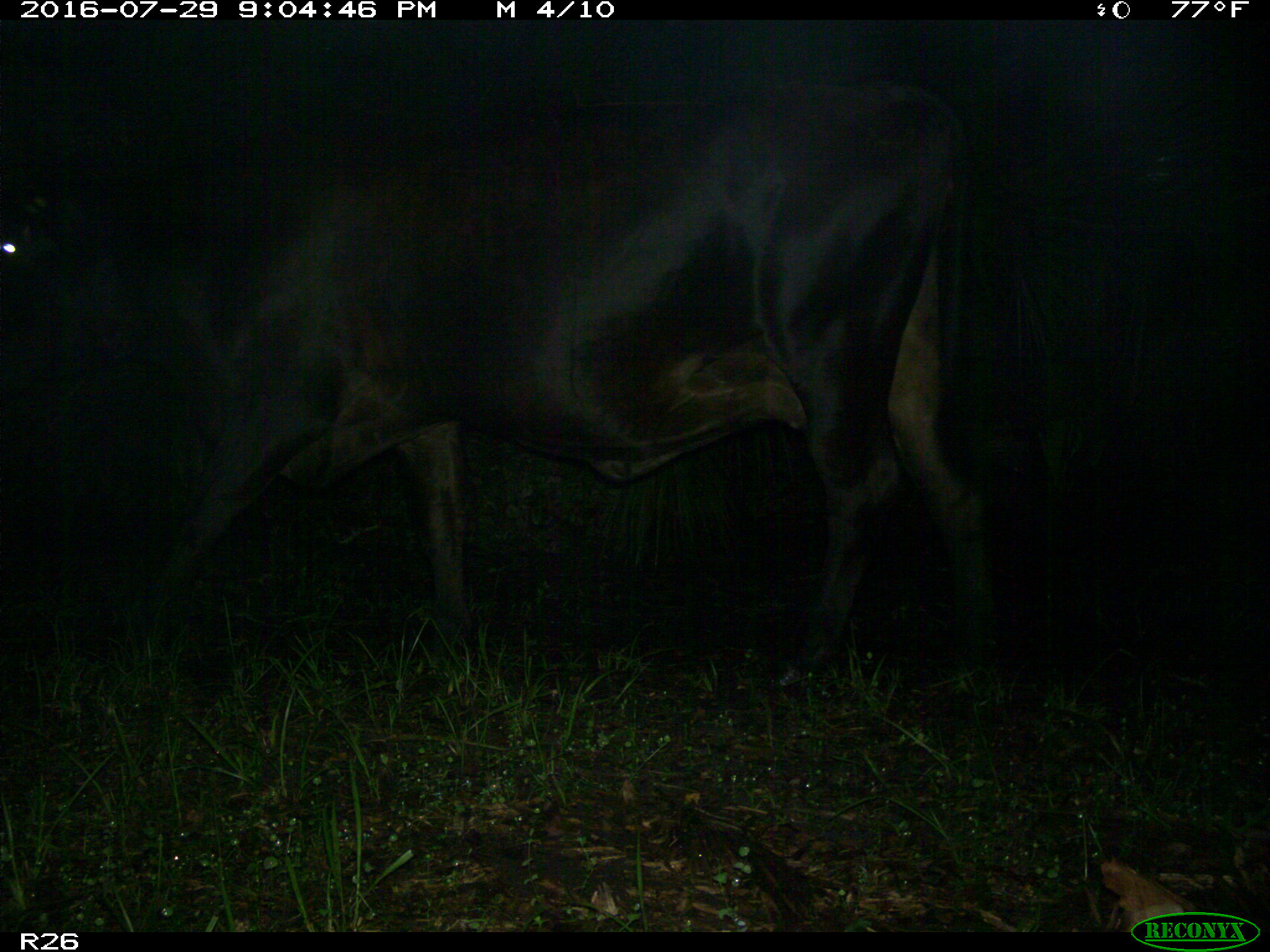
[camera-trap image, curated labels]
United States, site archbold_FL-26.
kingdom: Animalia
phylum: Chordata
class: Mammalia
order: Artiodactyla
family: Bovidae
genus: Bos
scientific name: Bos taurus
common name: domestic cow